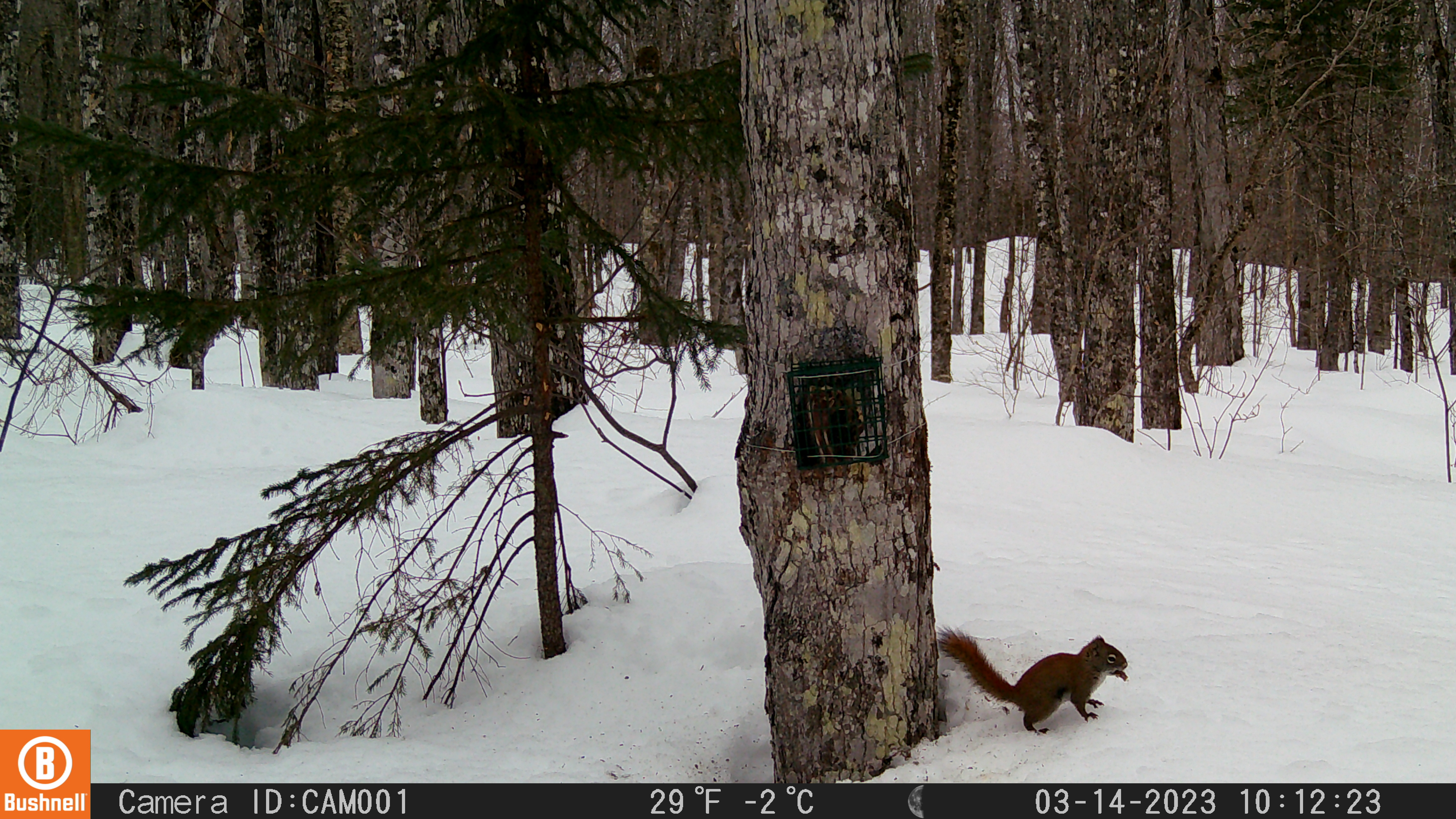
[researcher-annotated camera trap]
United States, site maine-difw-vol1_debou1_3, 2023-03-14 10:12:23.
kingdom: Animalia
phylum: Chordata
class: Mammalia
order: Rodentia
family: Sciuridae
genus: Tamiasciurus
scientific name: Tamiasciurus hudsonicus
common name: red squirrel